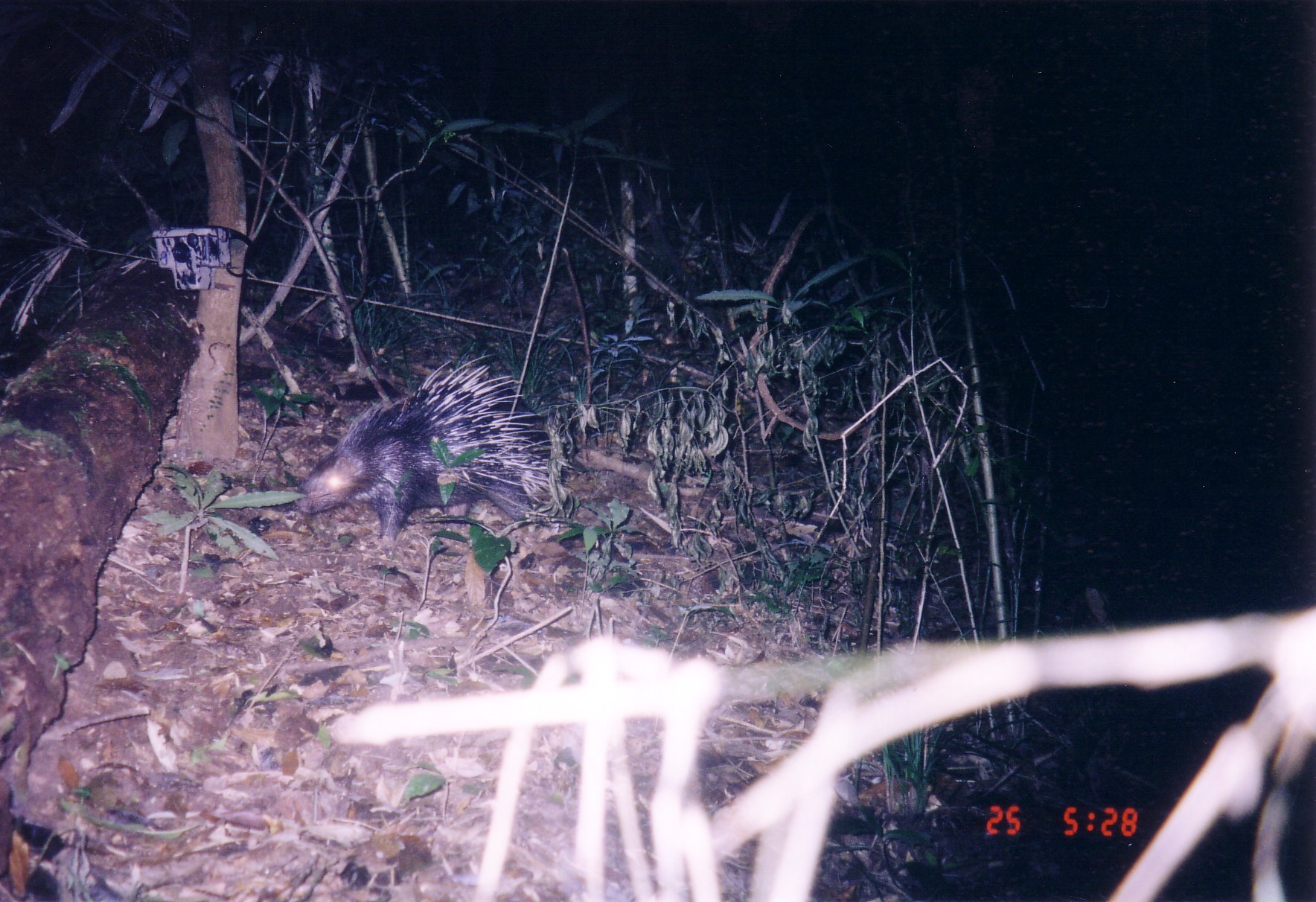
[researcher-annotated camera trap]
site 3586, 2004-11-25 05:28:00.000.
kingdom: Animalia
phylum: Chordata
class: Mammalia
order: Rodentia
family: Hystricidae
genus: Hystrix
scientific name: Hystrix brachyura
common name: east asian porcupine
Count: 1.